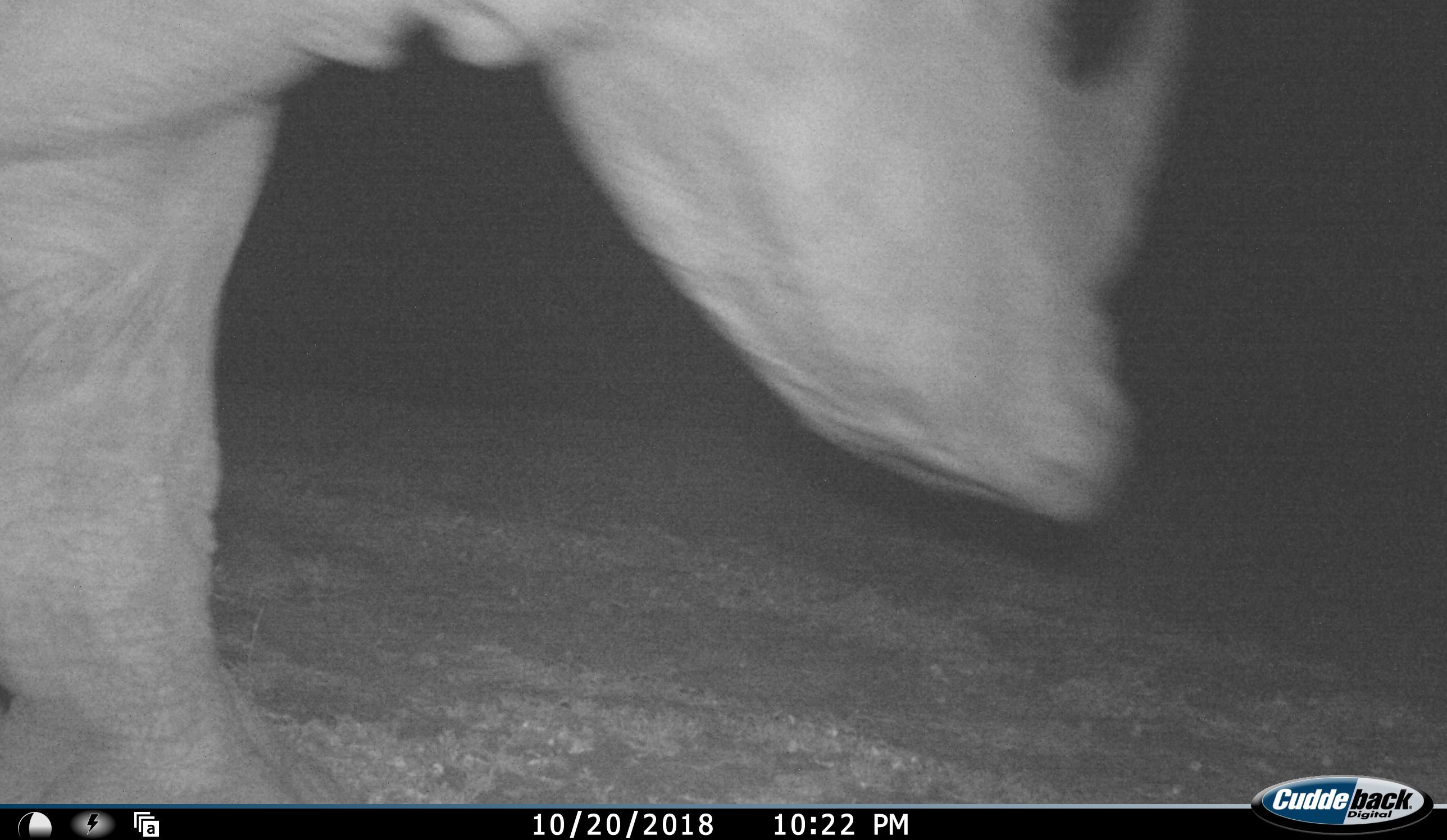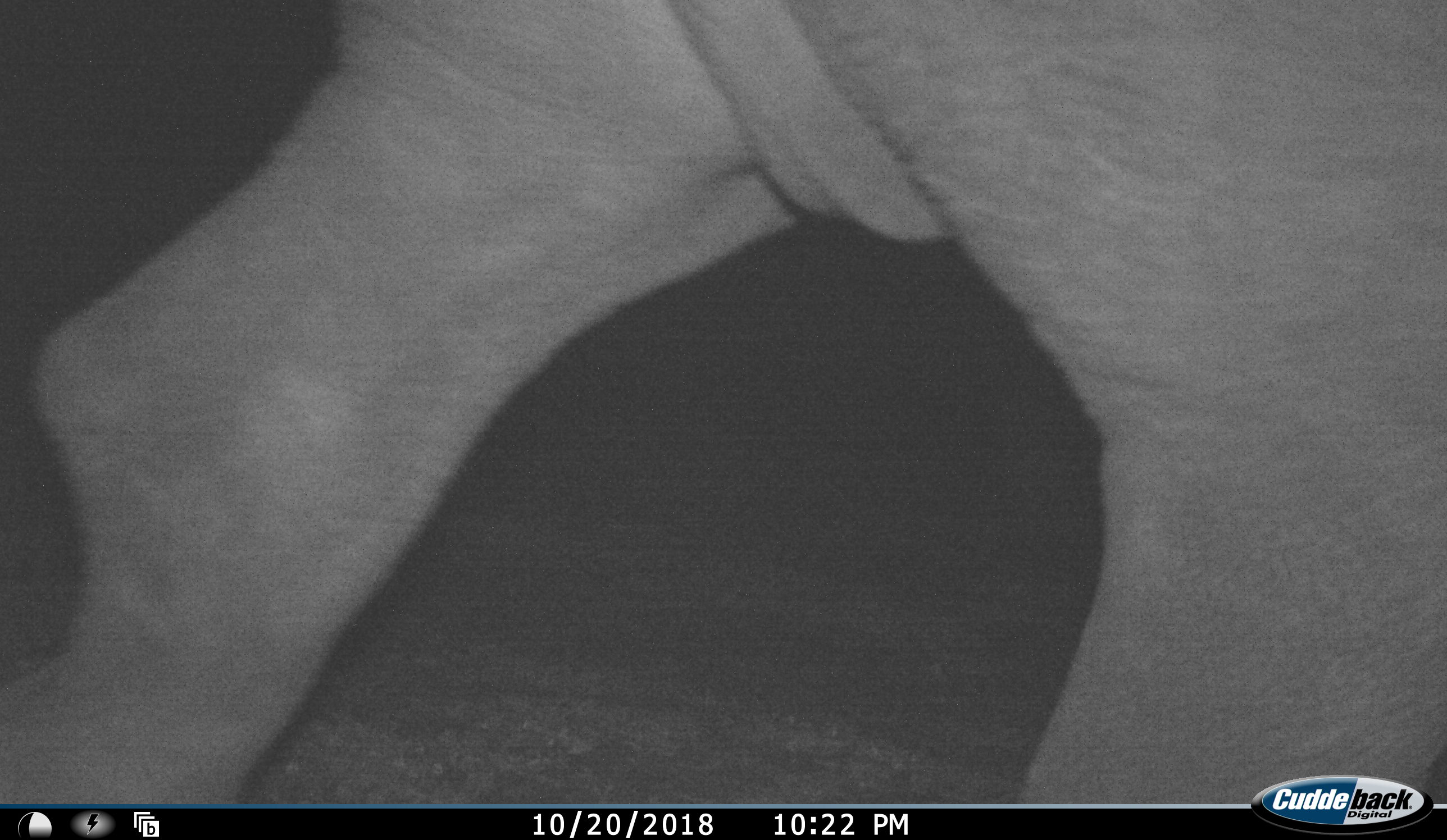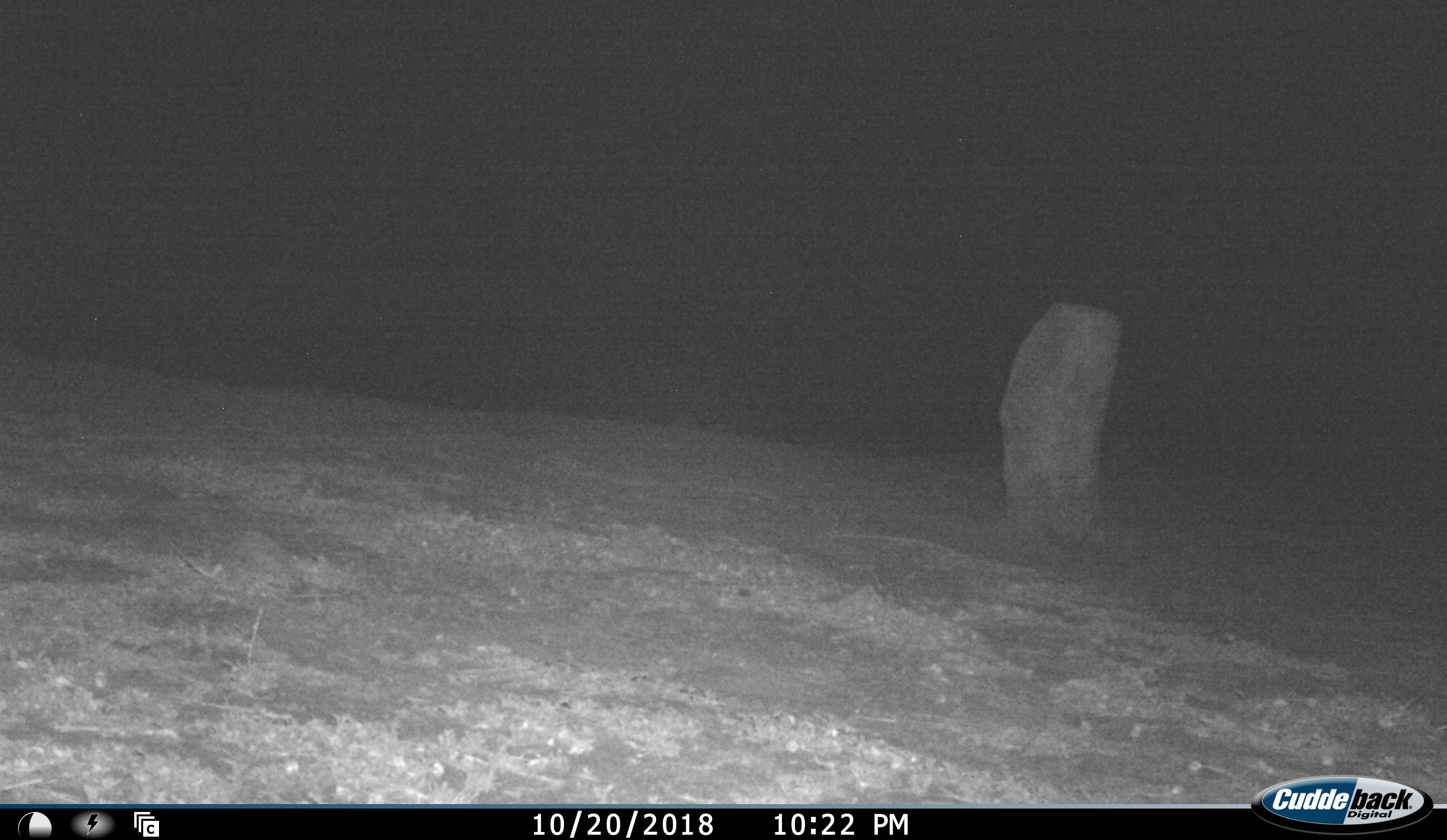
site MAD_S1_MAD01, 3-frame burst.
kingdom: Animalia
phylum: Chordata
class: Mammalia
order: Perissodactyla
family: Rhinocerotidae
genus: Ceratotherium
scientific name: Ceratotherium simum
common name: white rhinoceros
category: rhinoceroswhite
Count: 1.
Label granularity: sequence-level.